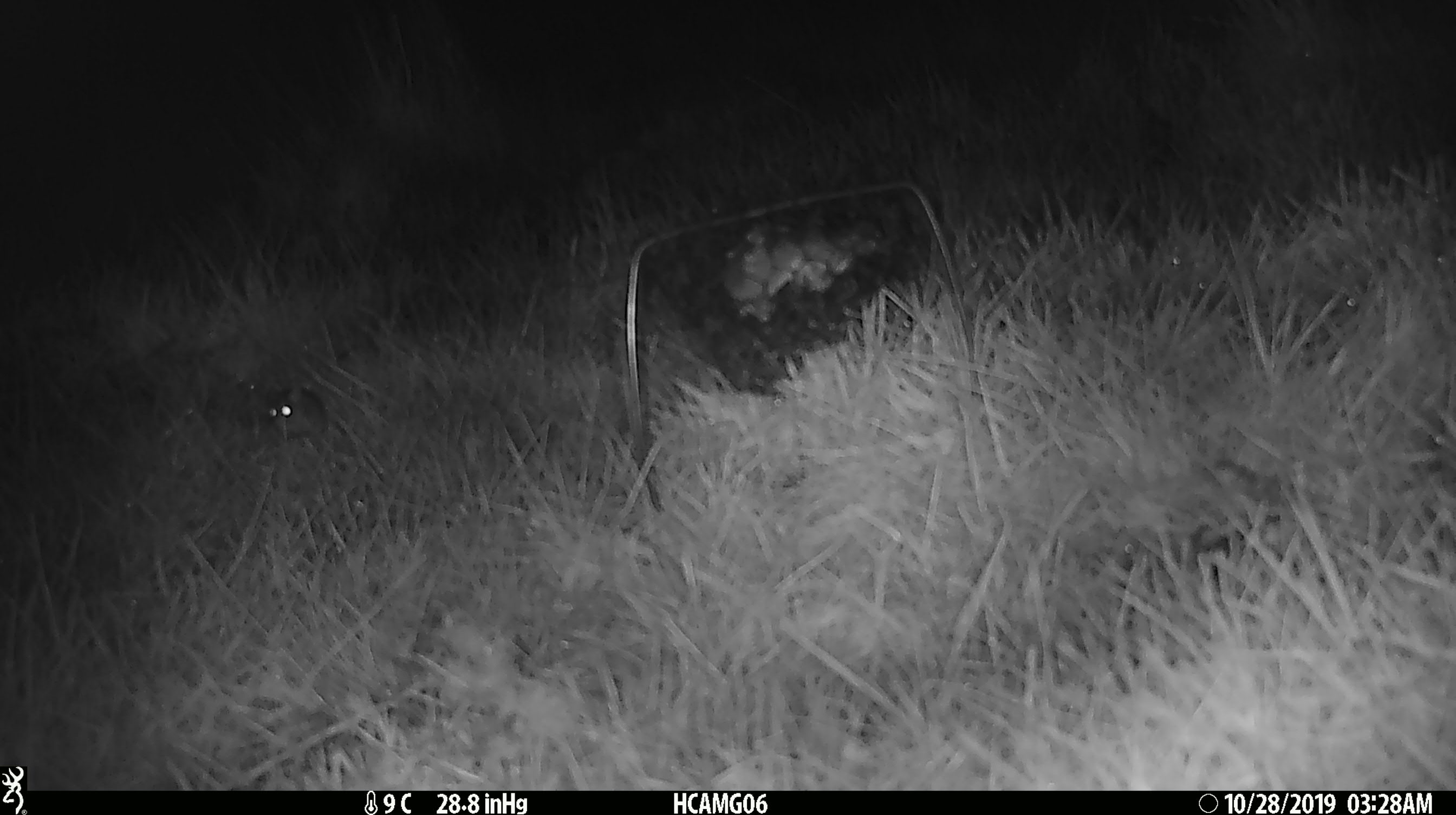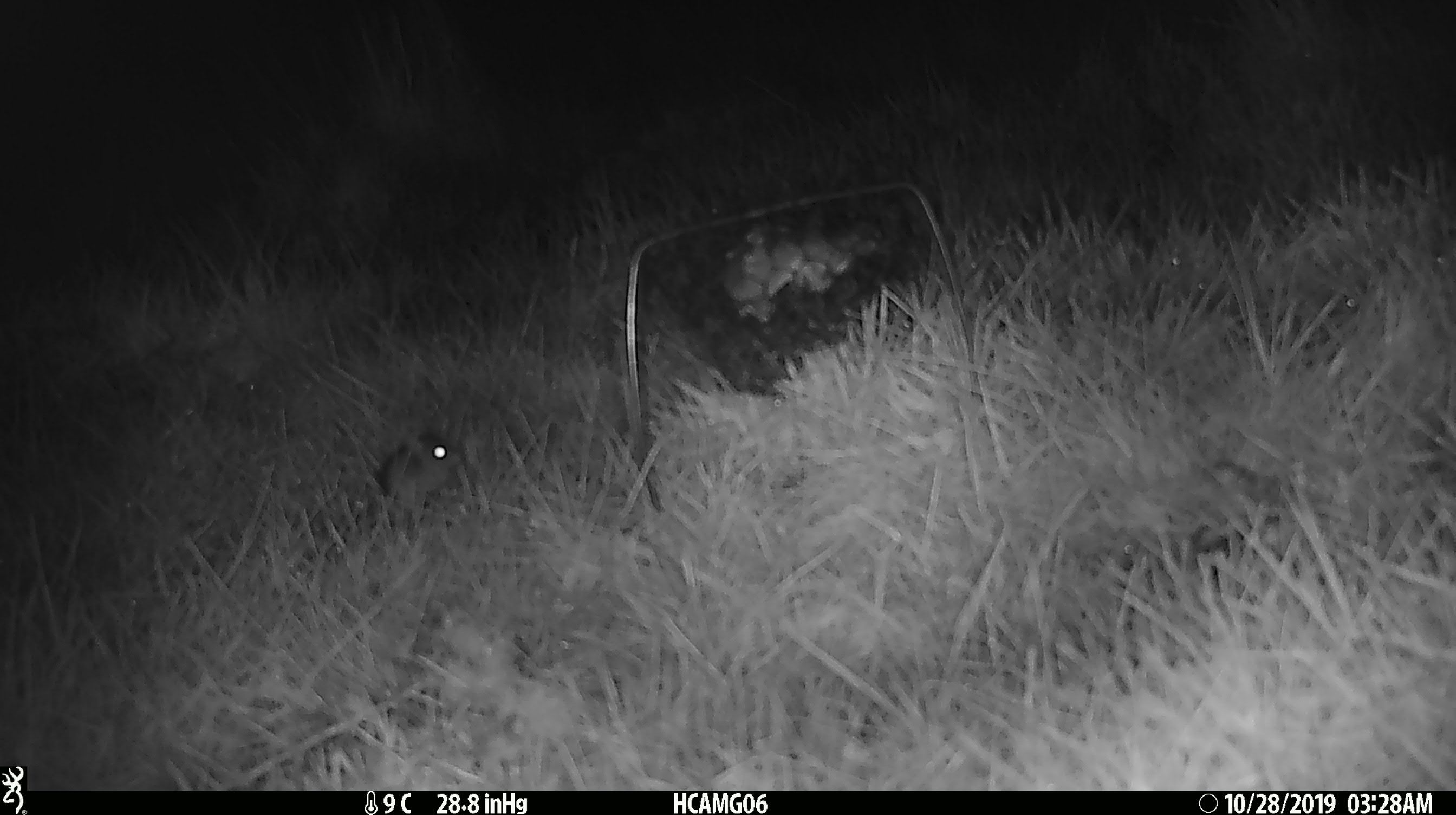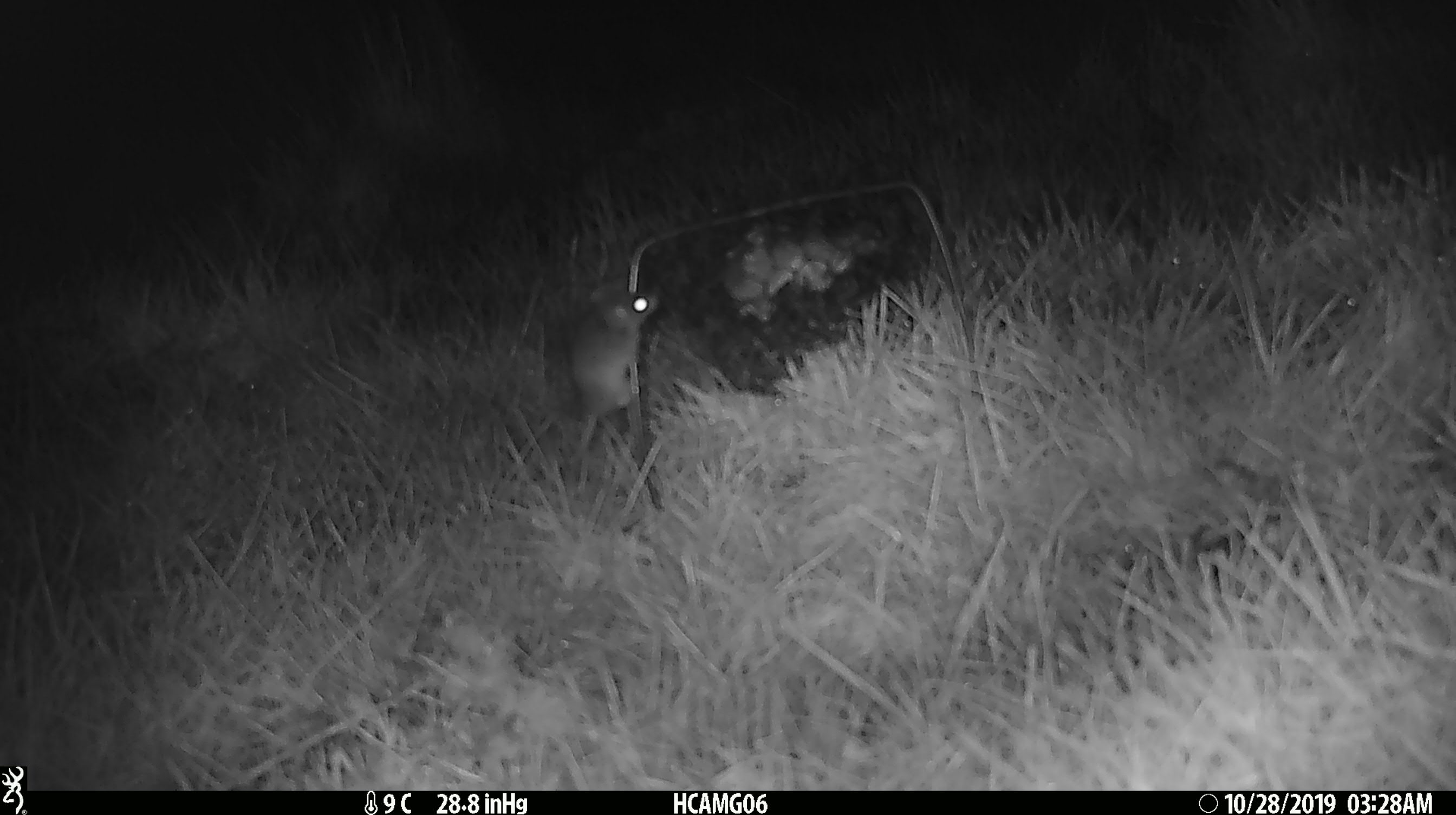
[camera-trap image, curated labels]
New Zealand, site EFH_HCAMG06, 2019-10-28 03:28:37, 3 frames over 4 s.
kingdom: Animalia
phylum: Chordata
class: Mammalia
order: Rodentia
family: Muridae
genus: Mus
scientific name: Mus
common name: mouse